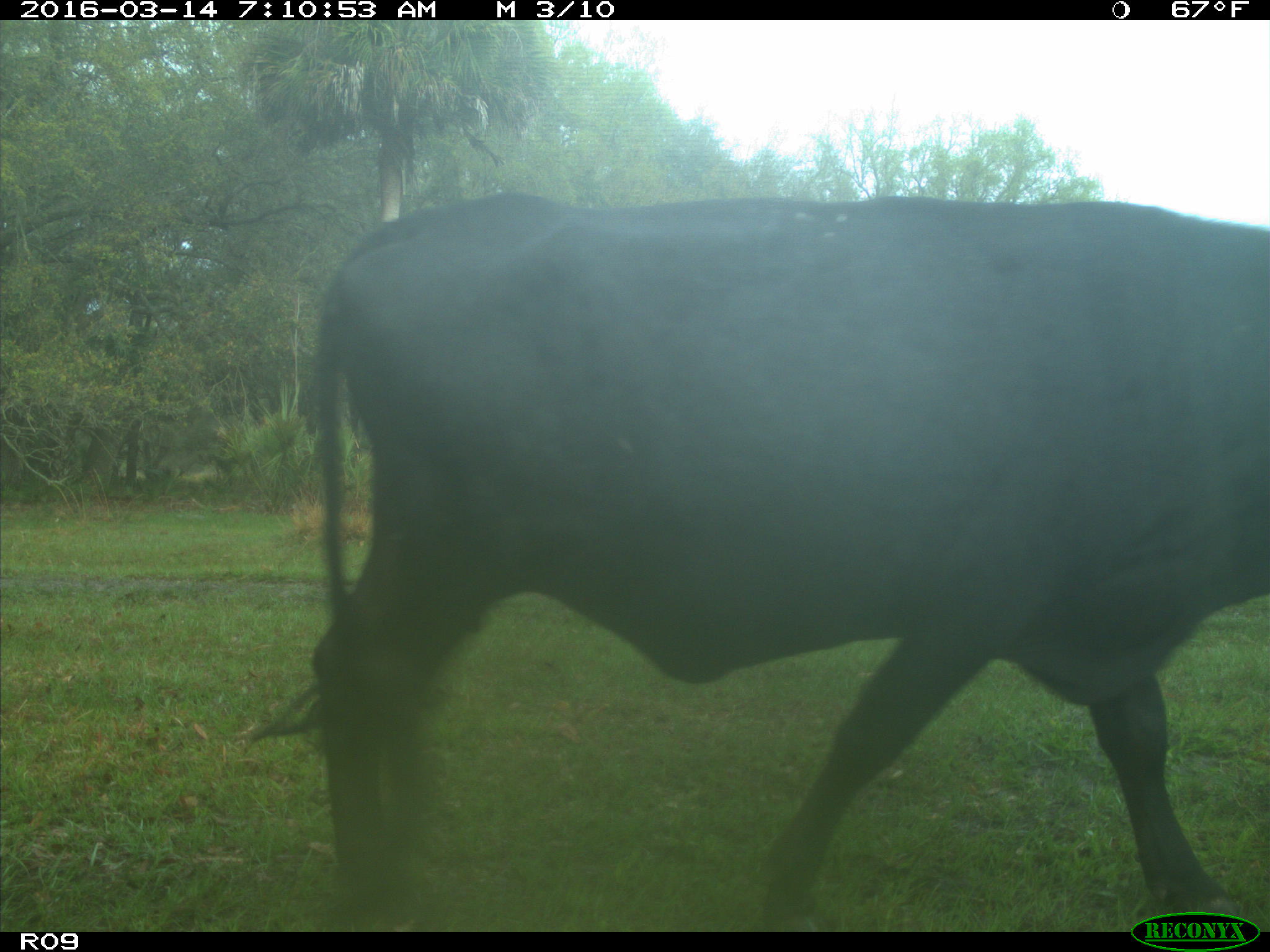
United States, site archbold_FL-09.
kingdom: Animalia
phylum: Chordata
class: Mammalia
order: Artiodactyla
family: Bovidae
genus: Bos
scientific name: Bos taurus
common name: domestic cow